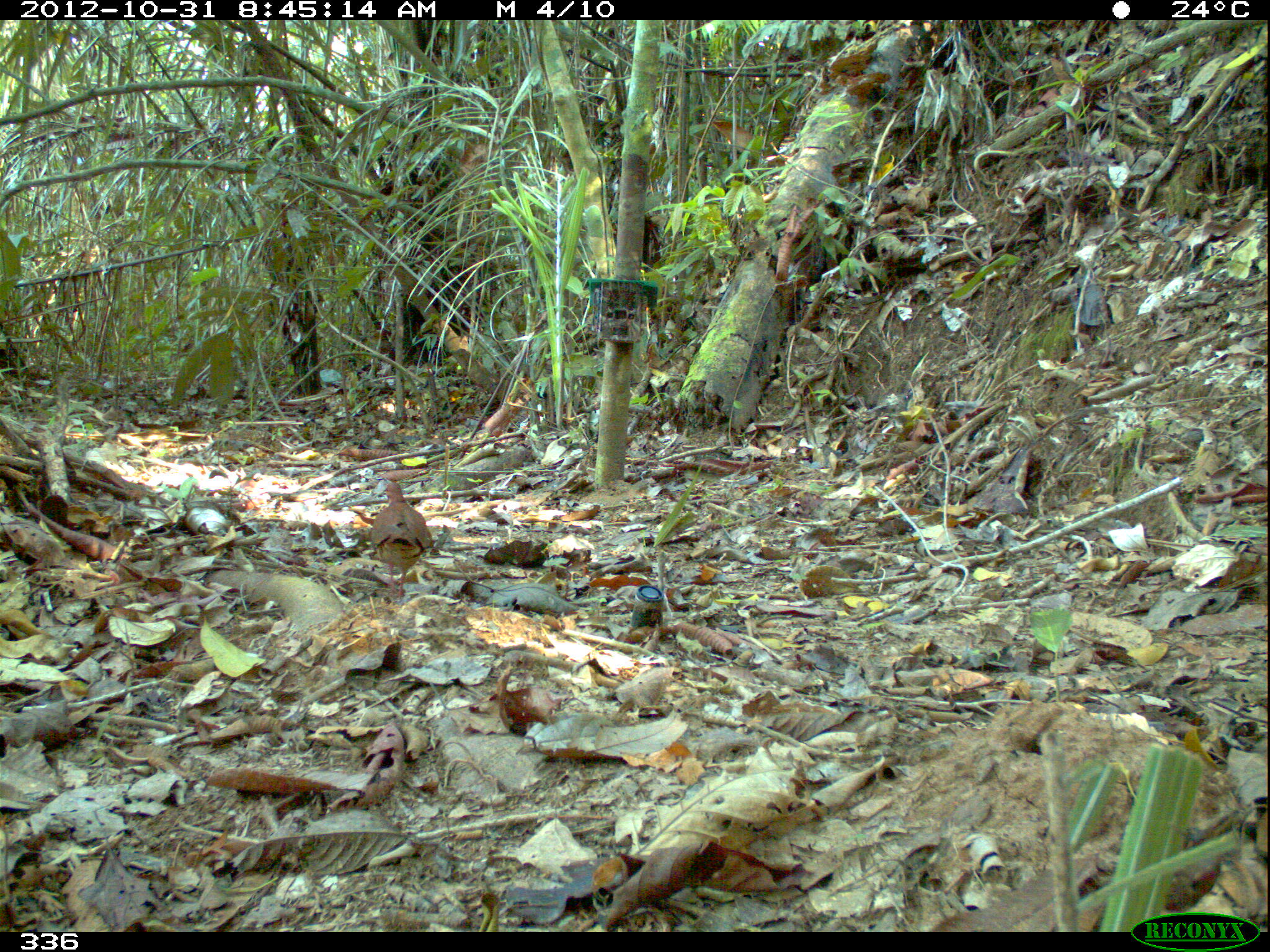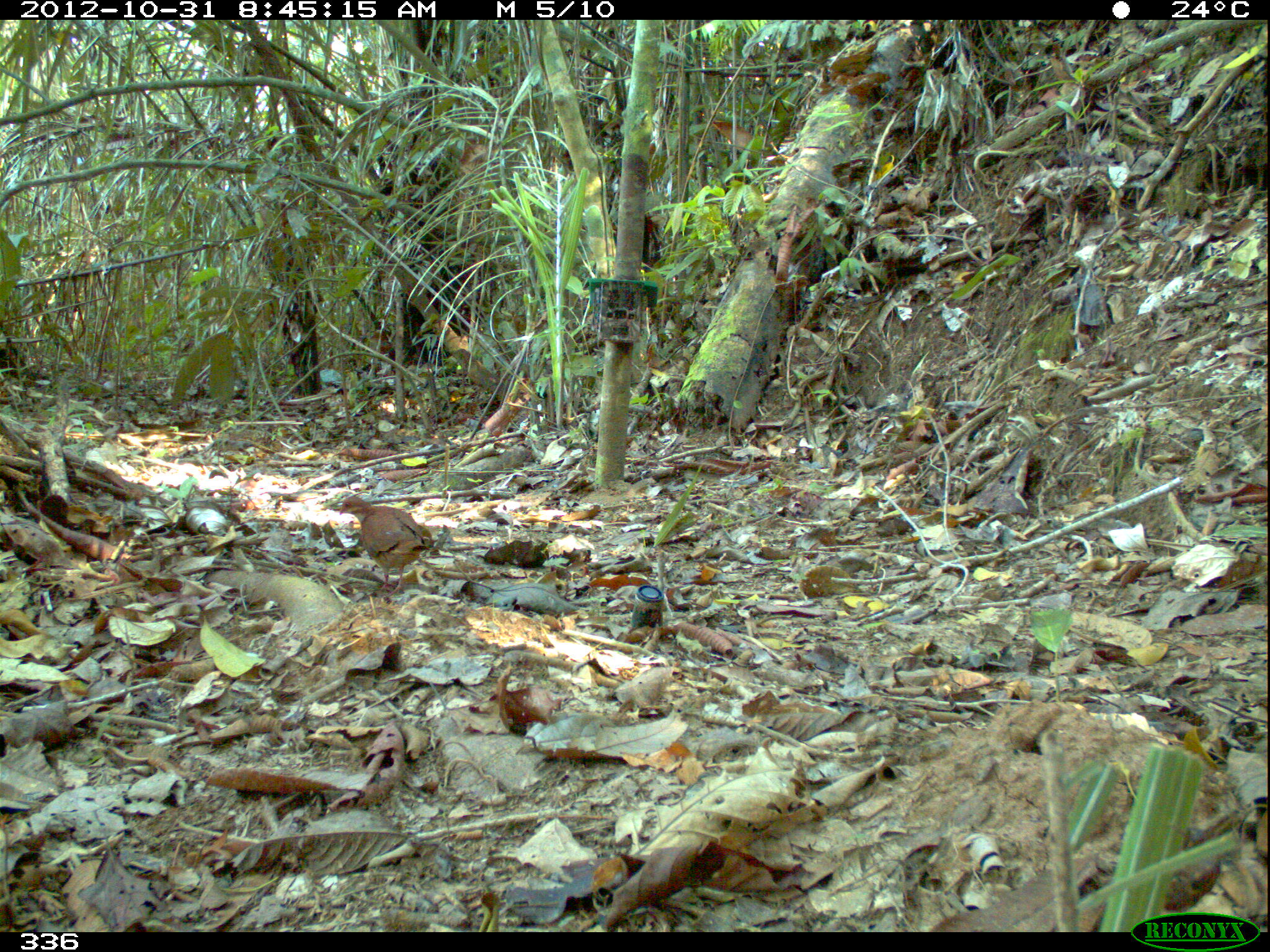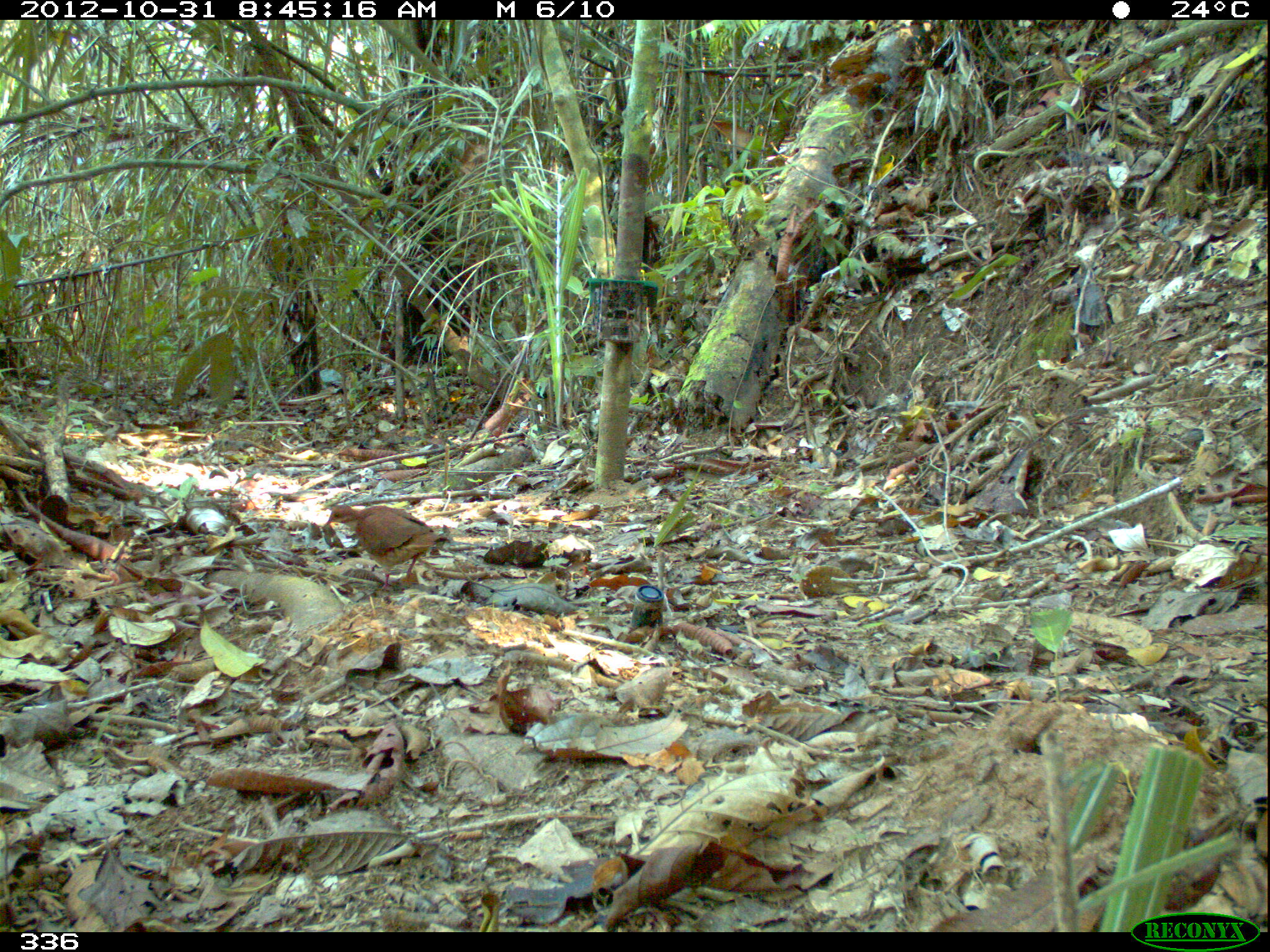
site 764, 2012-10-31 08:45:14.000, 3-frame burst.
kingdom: Animalia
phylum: Chordata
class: Aves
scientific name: Aves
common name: bird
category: unknown bird